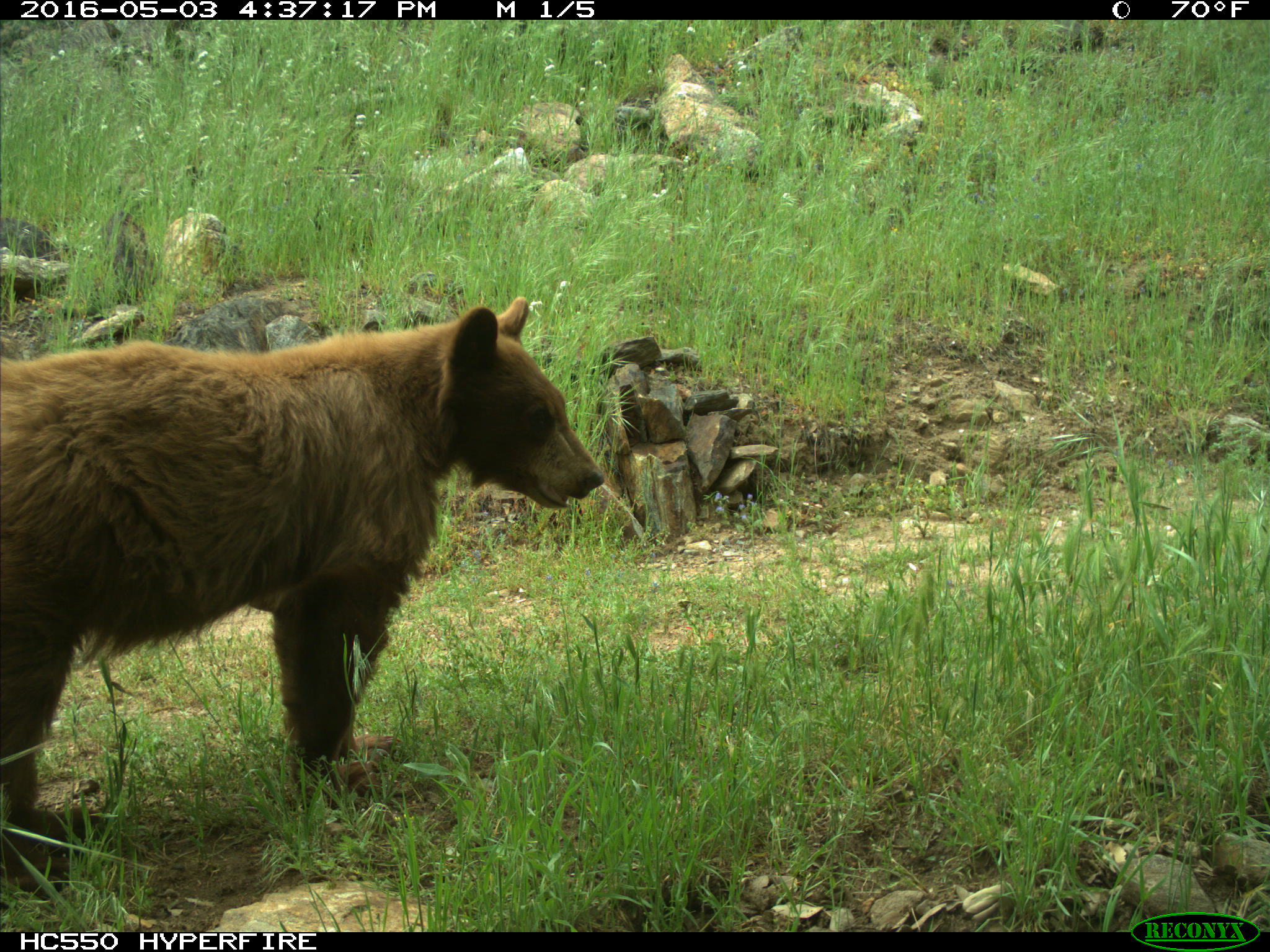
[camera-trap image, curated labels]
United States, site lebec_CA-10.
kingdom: Animalia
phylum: Chordata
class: Mammalia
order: Carnivora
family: Ursidae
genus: Ursus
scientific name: Ursus americanus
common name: american black bear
Ursus americanus (american black bear).